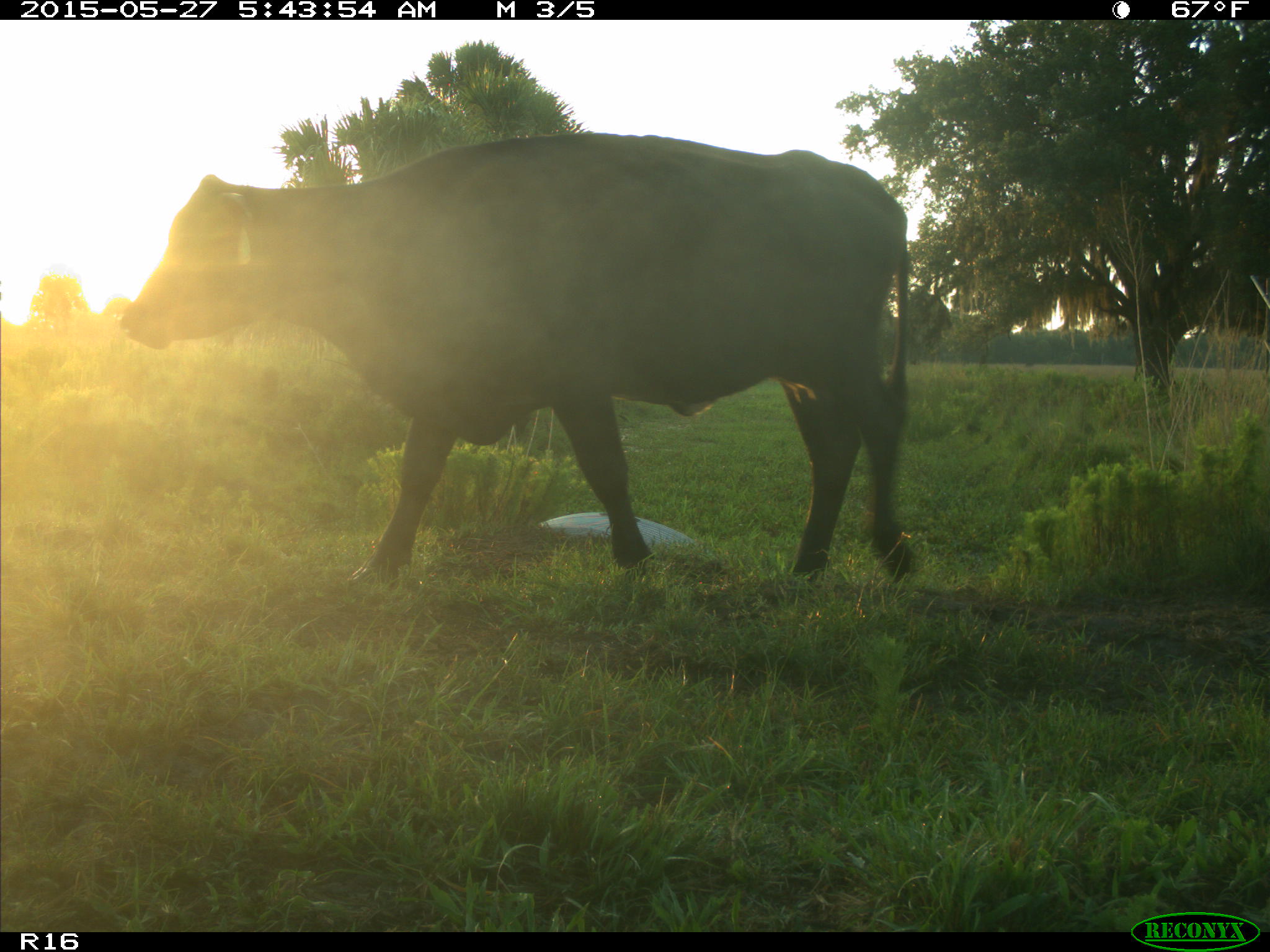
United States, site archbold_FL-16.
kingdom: Animalia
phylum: Chordata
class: Mammalia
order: Artiodactyla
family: Bovidae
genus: Bos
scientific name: Bos taurus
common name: domestic cow